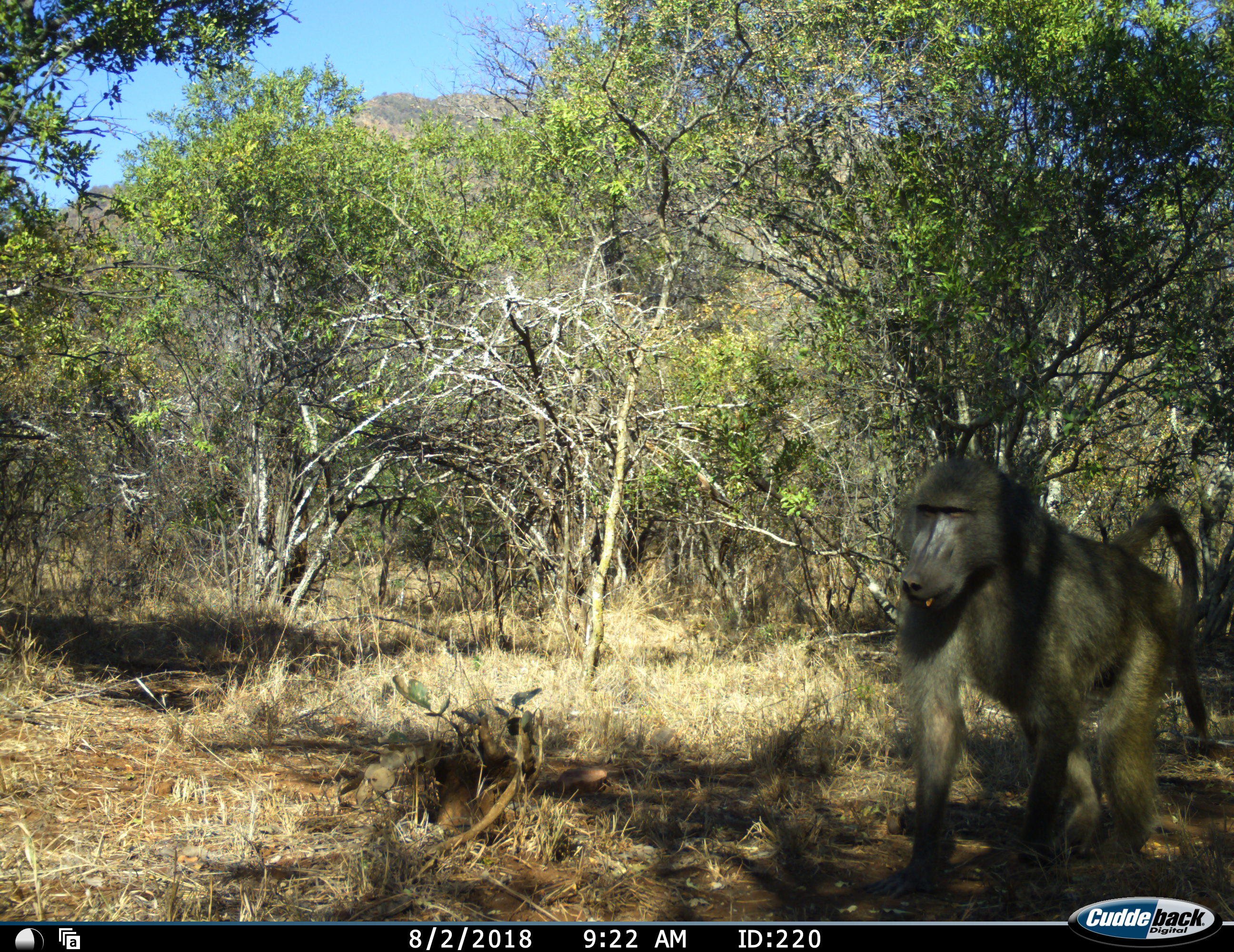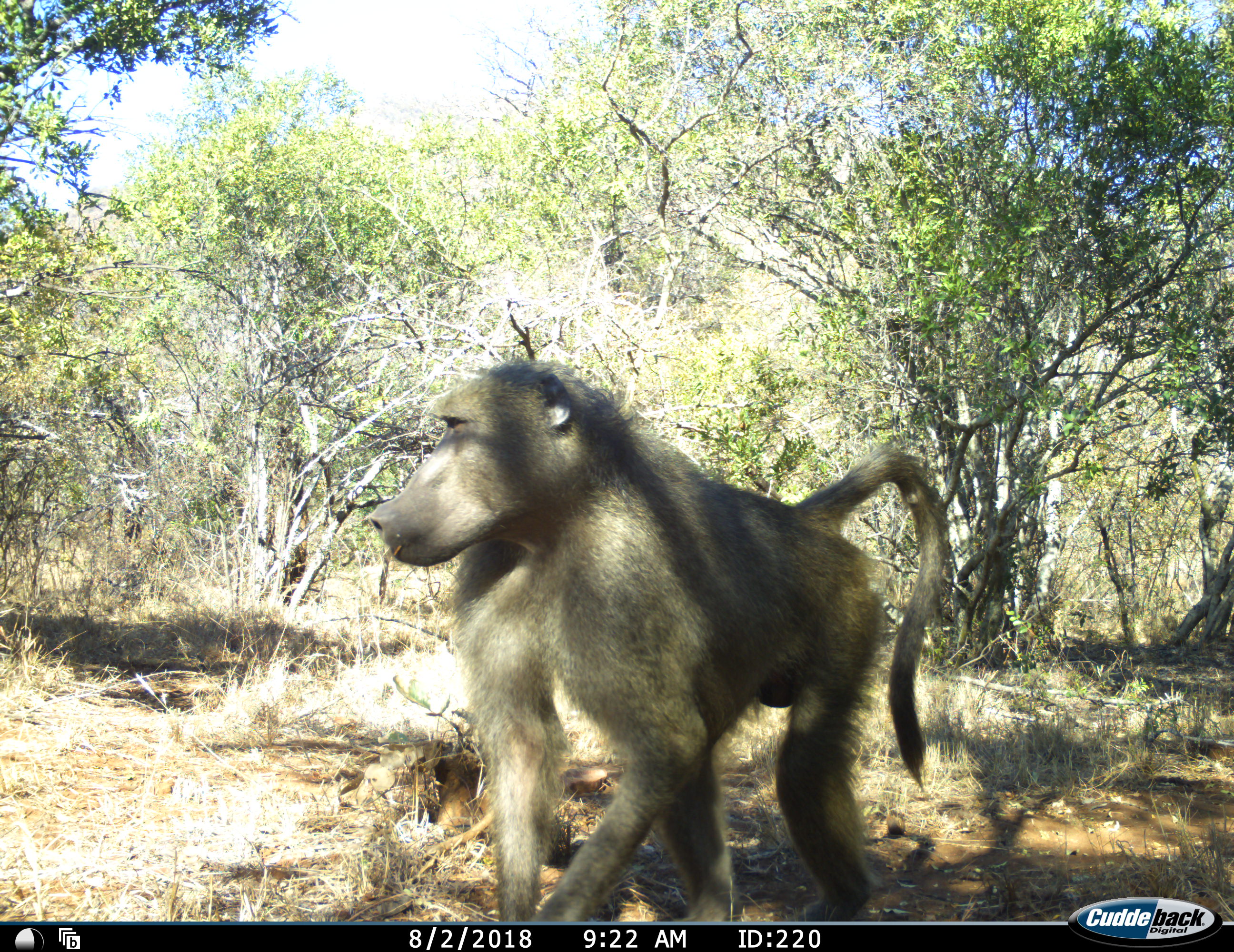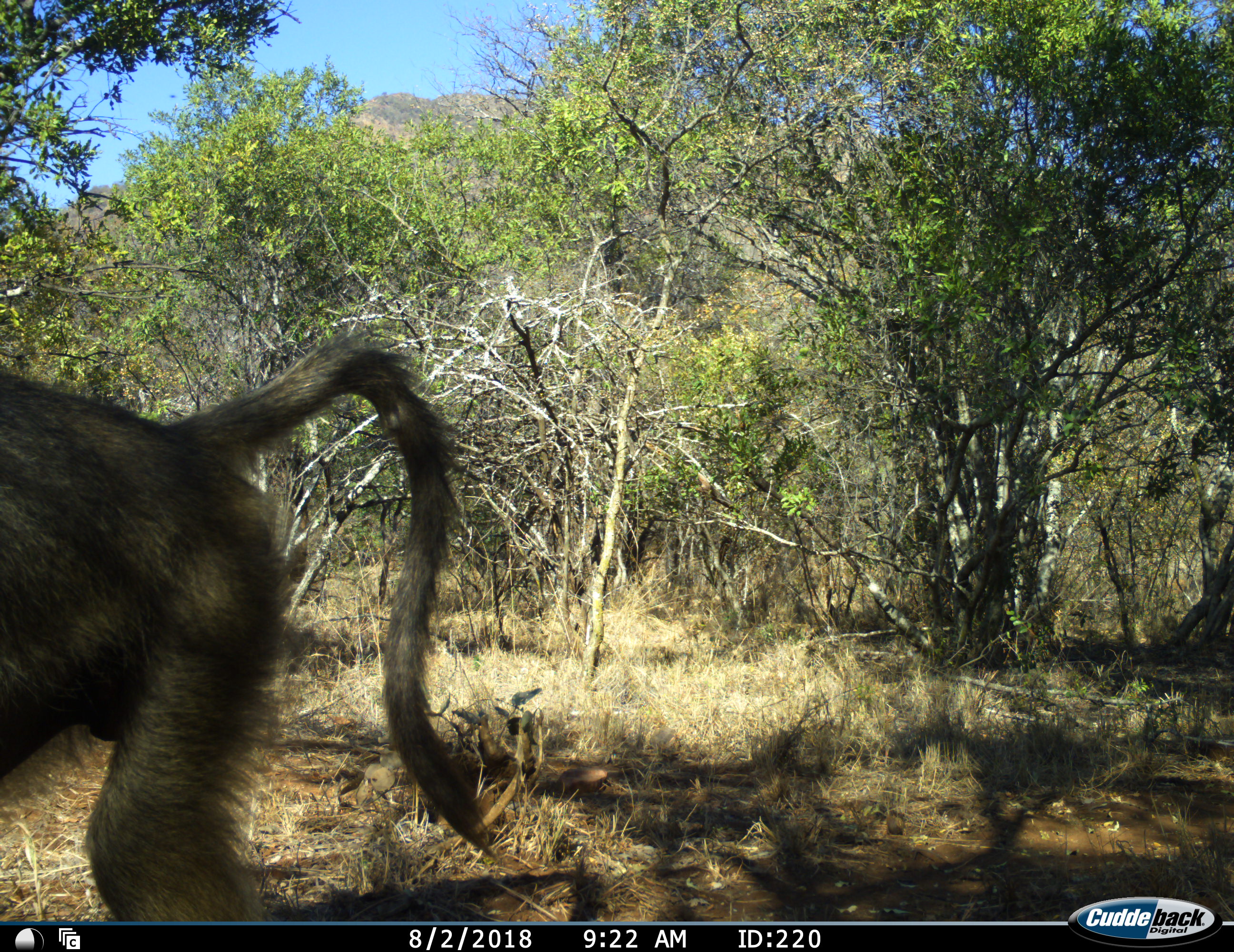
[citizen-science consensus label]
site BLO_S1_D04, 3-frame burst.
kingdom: Animalia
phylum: Chordata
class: Mammalia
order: Primates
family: Cercopithecidae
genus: Papio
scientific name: Papio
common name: baboon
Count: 1.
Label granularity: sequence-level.